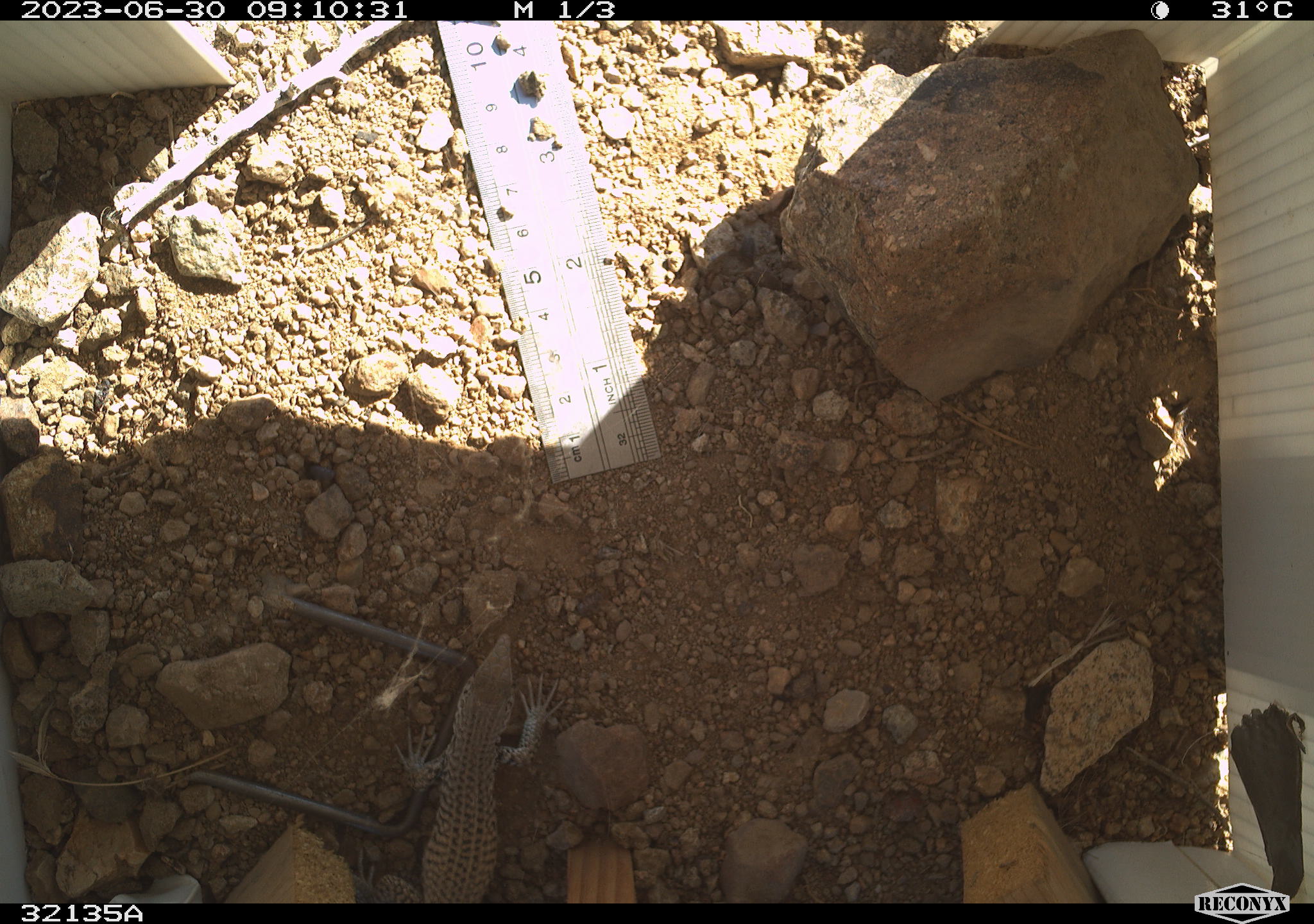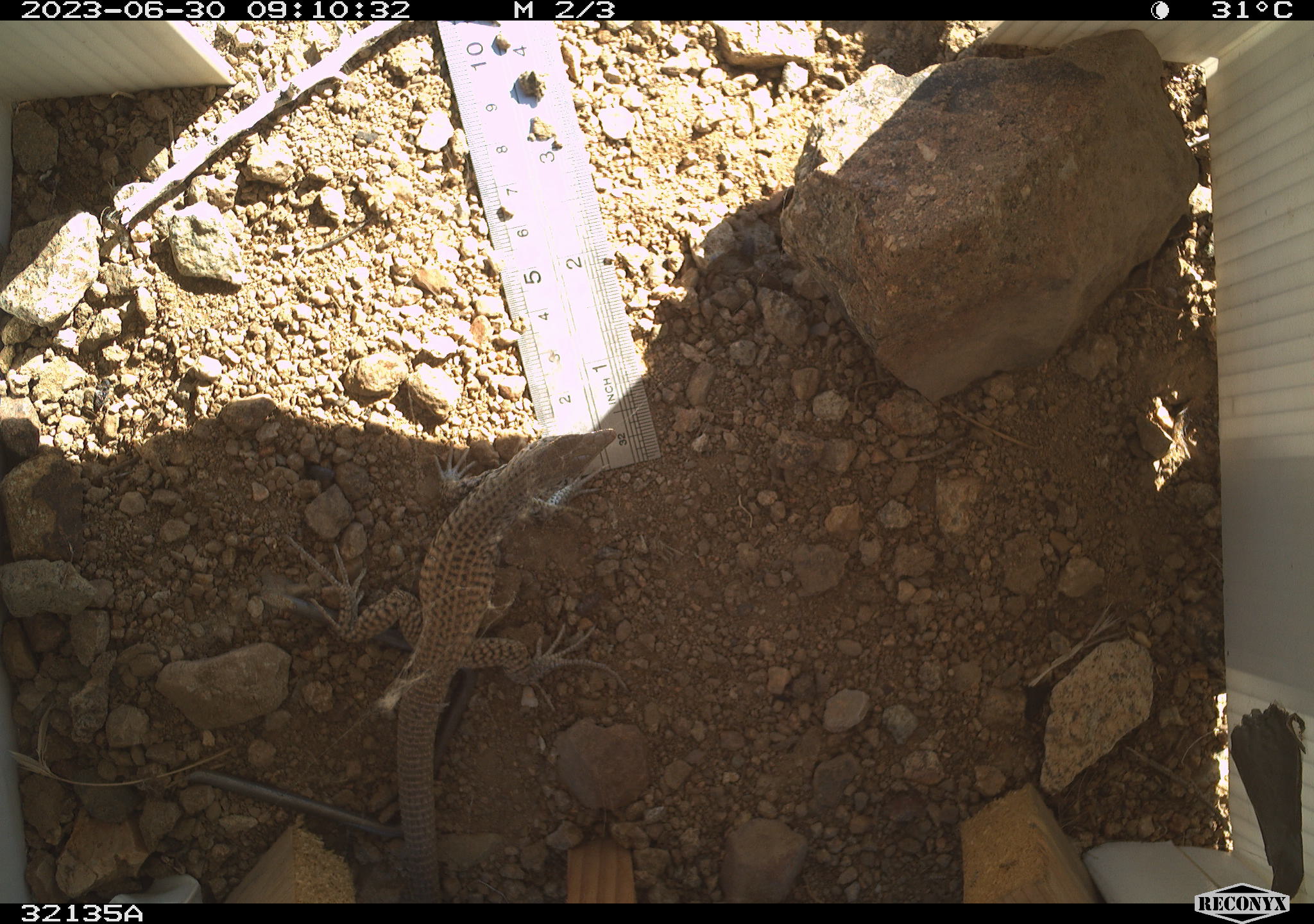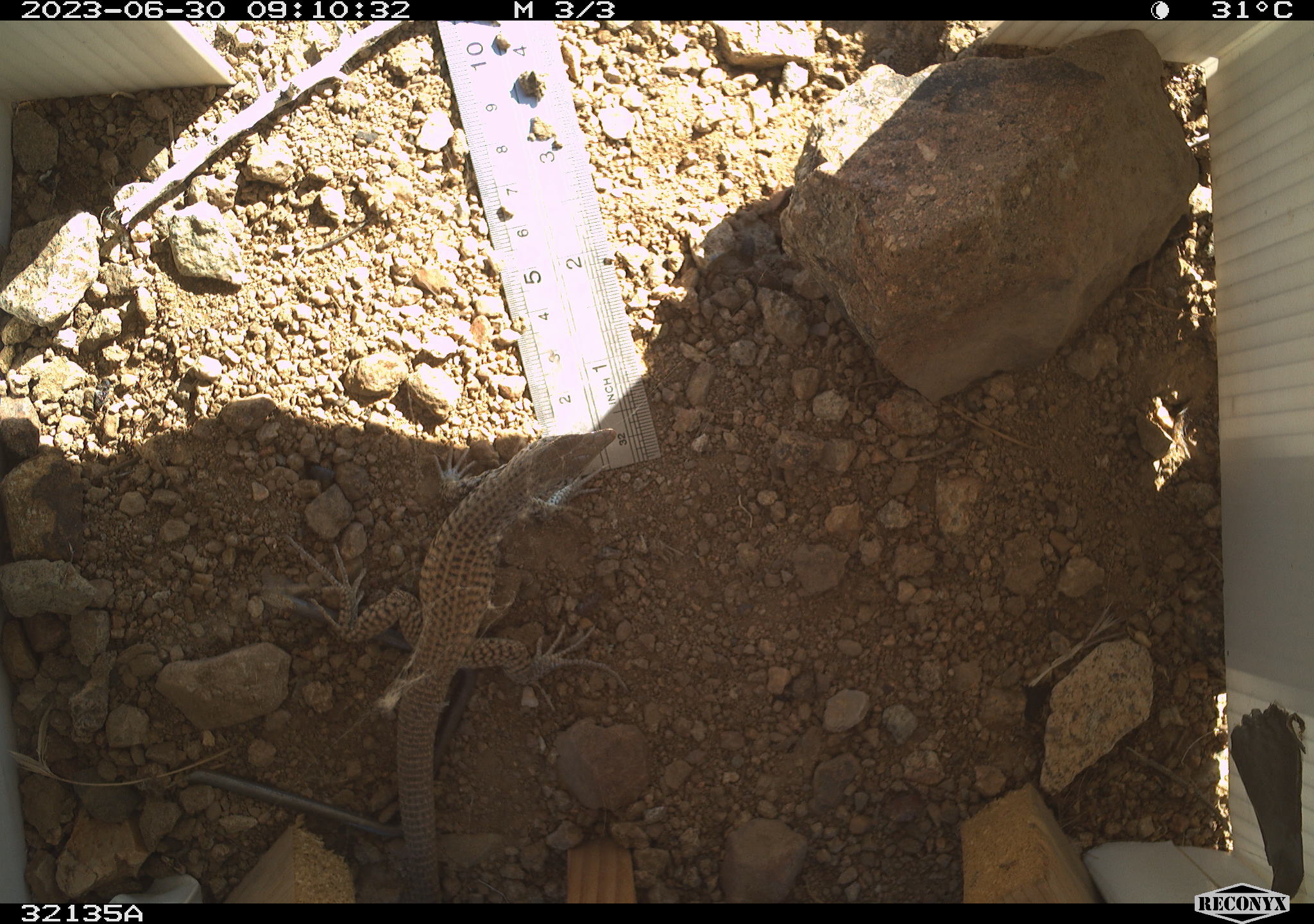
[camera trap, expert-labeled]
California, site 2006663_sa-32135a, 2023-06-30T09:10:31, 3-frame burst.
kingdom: Animalia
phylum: Chordata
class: Reptilia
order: Squamata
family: Teiidae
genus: Aspidoscelis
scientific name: Aspidoscelis tigris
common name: western whiptail